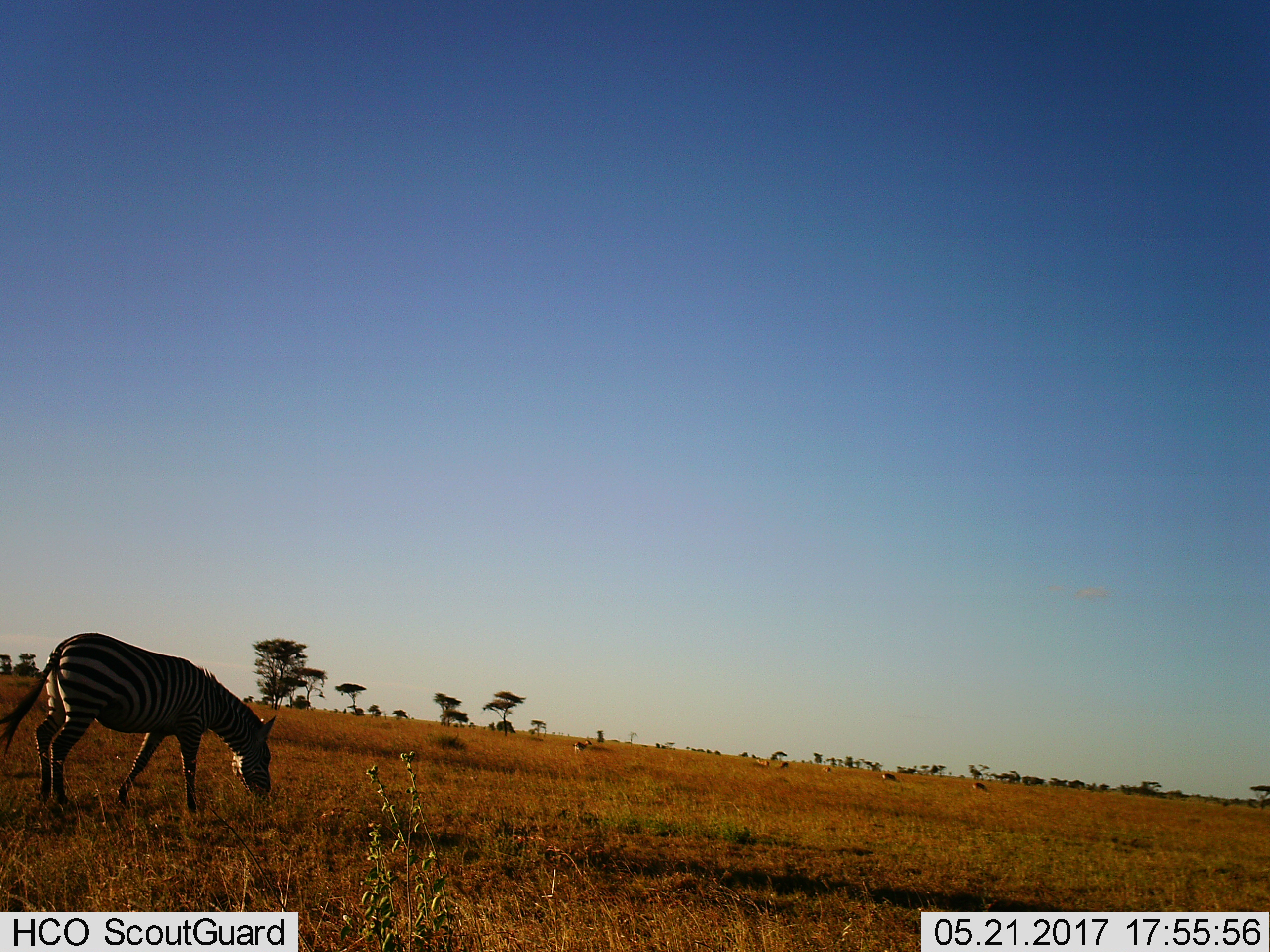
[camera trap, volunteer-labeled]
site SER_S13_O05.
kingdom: Animalia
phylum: Chordata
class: Mammalia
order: Perissodactyla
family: Equidae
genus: Equus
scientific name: Equus quagga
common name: plains zebra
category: zebraplains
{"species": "zebraplains (plains zebra) (Equus quagga)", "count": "1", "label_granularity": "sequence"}